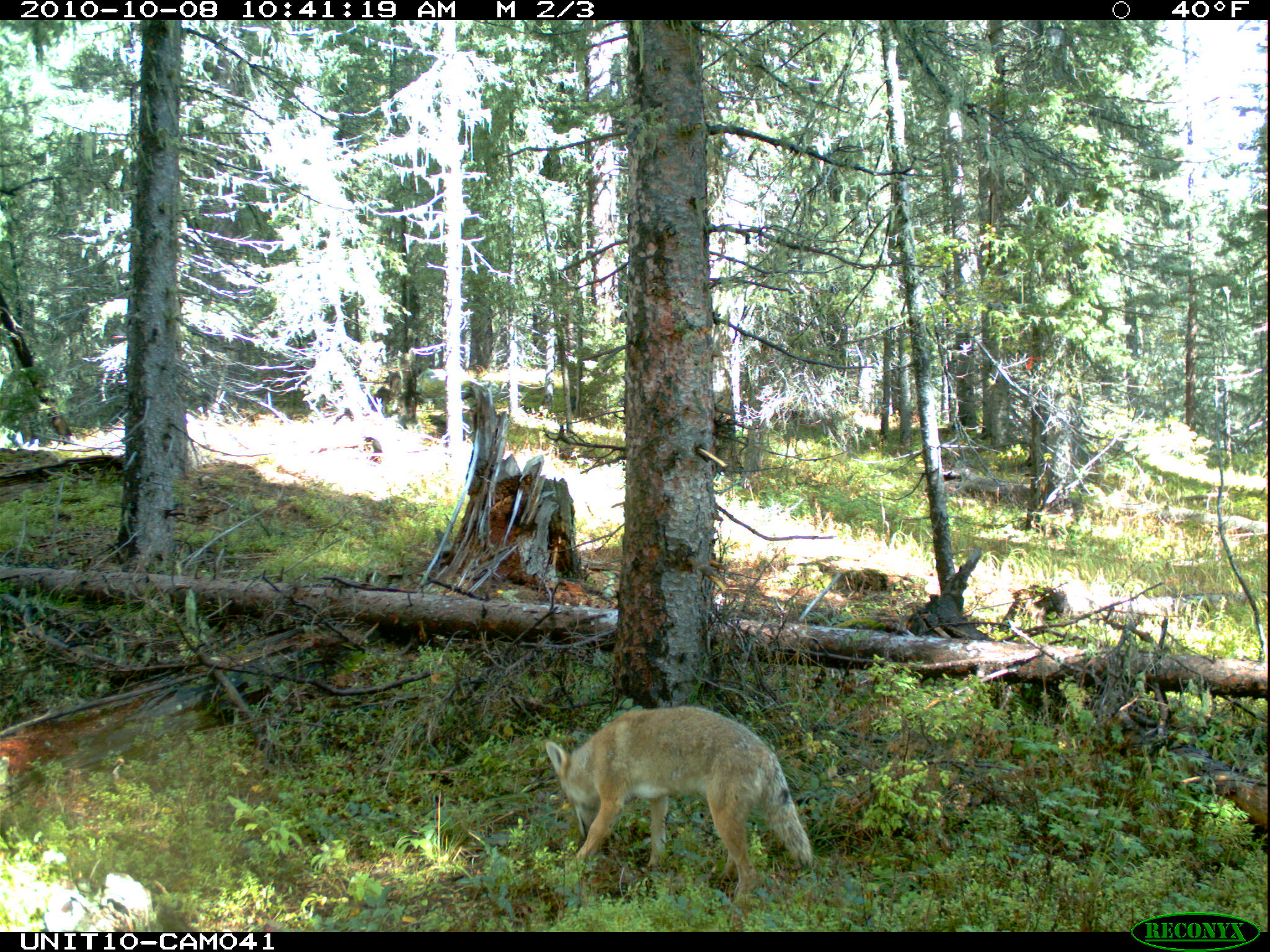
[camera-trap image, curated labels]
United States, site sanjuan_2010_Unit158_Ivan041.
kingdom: Animalia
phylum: Chordata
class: Mammalia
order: Carnivora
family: Canidae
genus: Canis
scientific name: Canis latrans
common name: coyote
Canis latrans (coyote).